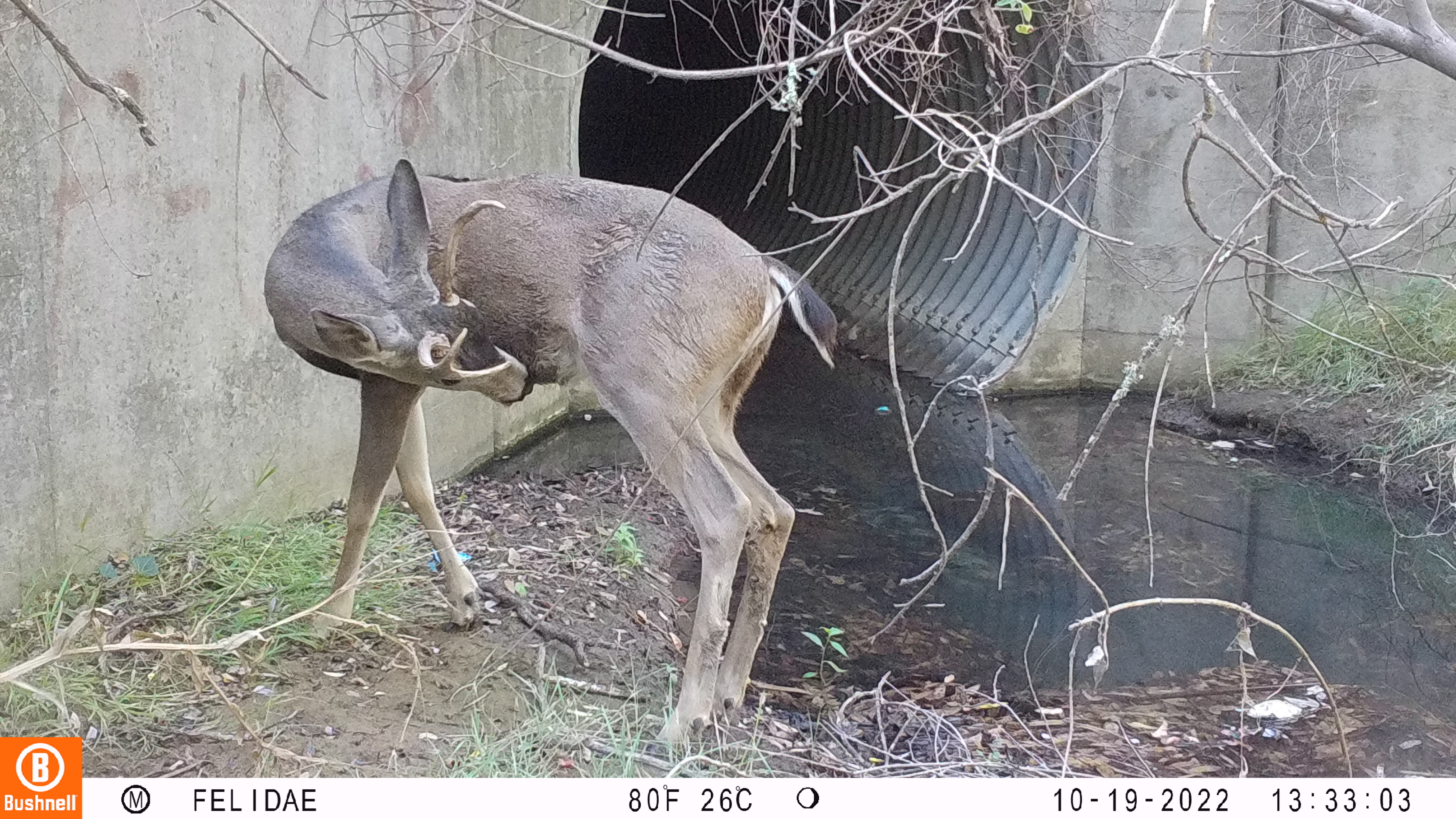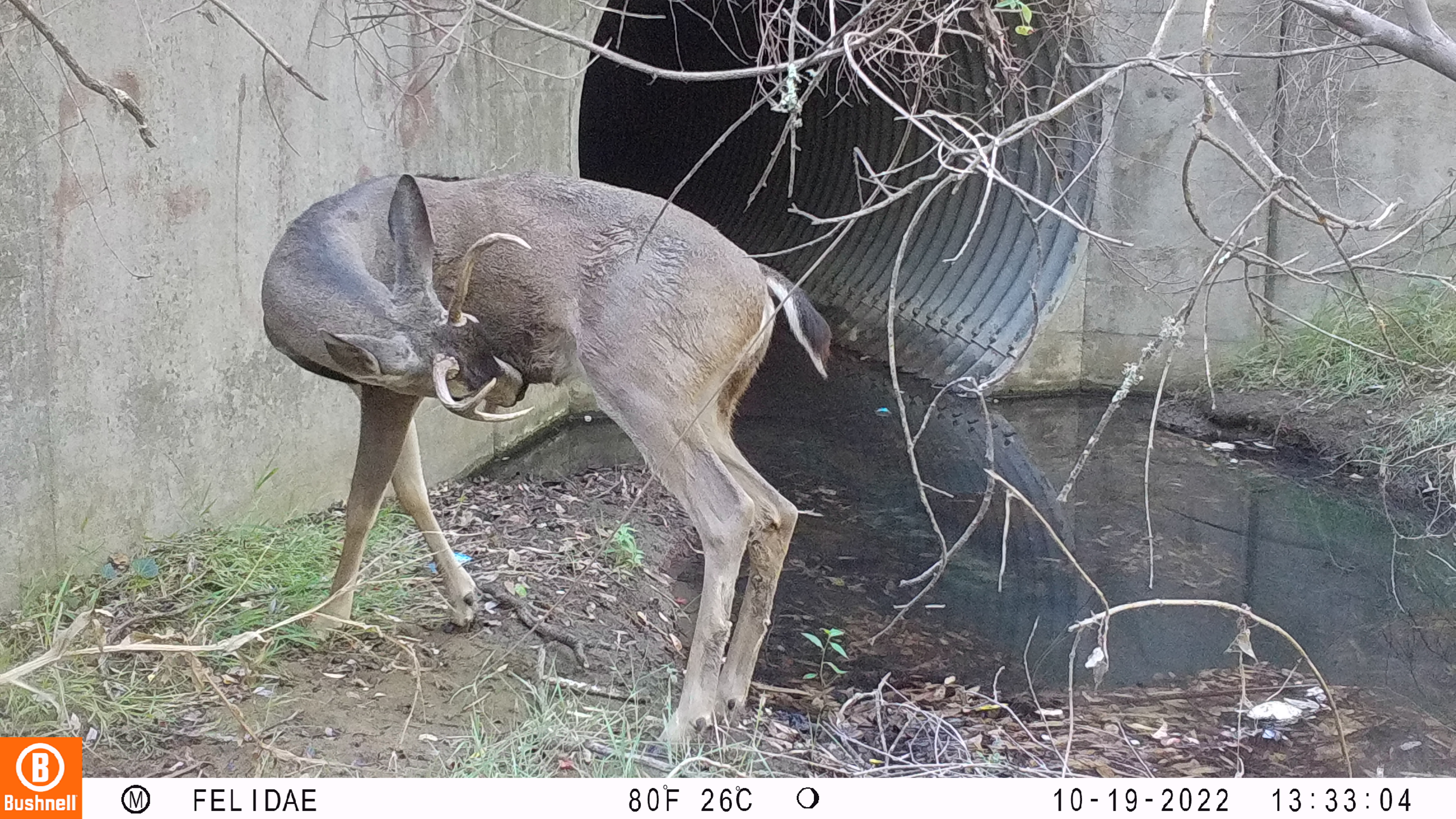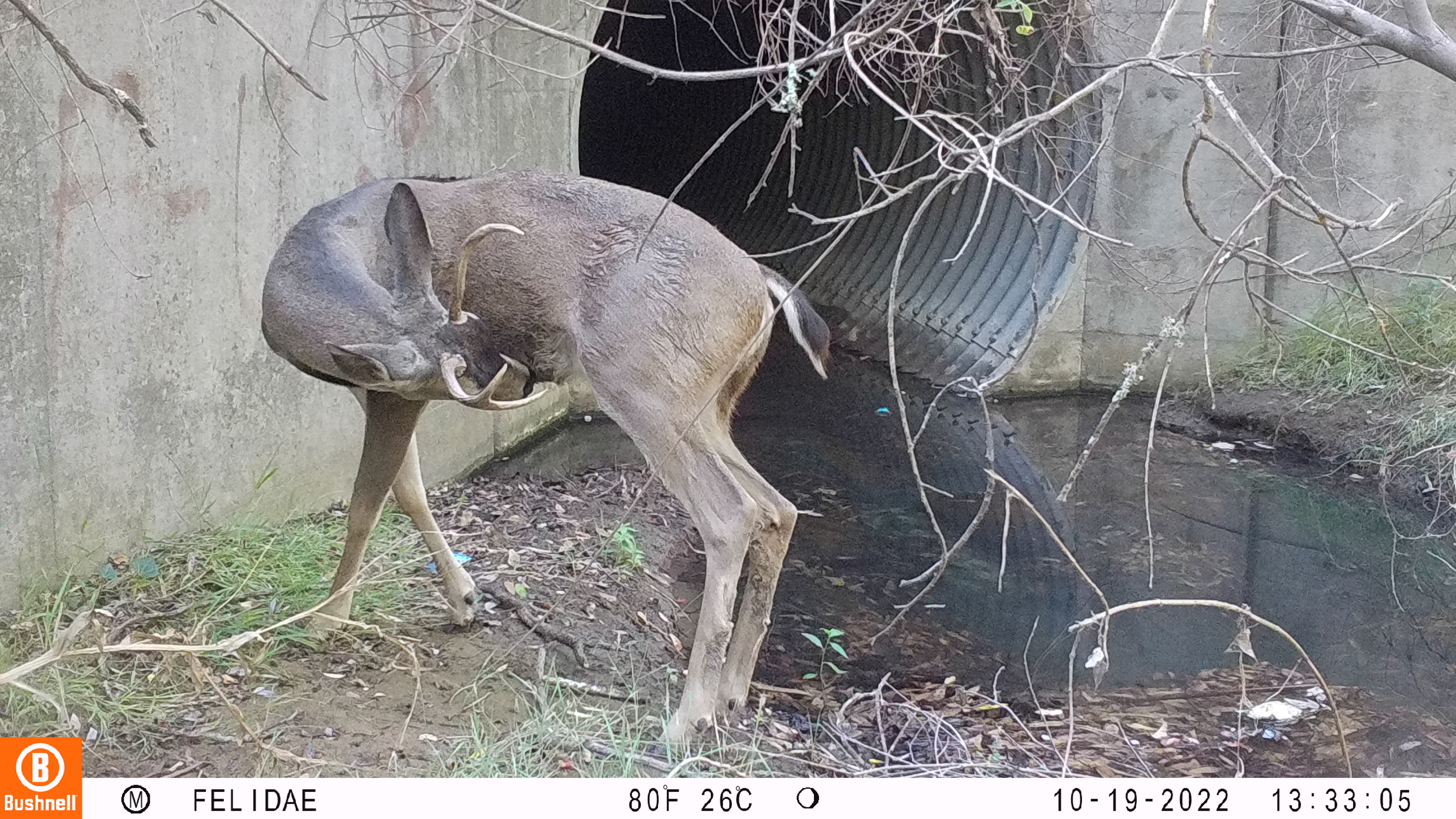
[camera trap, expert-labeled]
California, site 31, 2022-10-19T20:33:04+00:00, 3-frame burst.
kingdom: Animalia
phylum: Chordata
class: Mammalia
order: Artiodactyla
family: Cervidae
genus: Odocoileus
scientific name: Odocoileus hemionus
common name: mule deer